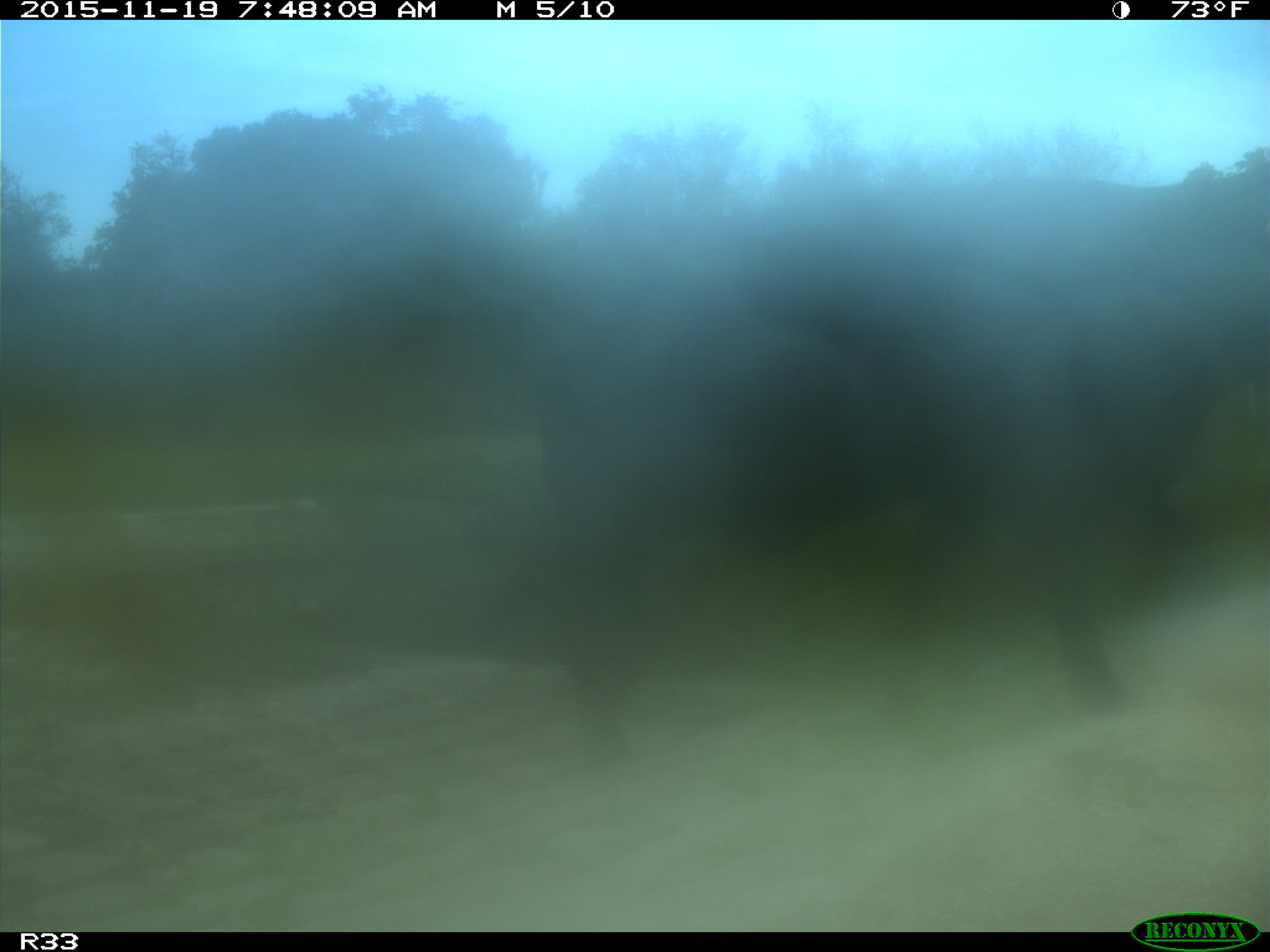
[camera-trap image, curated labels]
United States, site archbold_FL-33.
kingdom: Animalia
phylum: Chordata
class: Mammalia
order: Artiodactyla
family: Bovidae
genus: Bos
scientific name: Bos taurus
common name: domestic cow